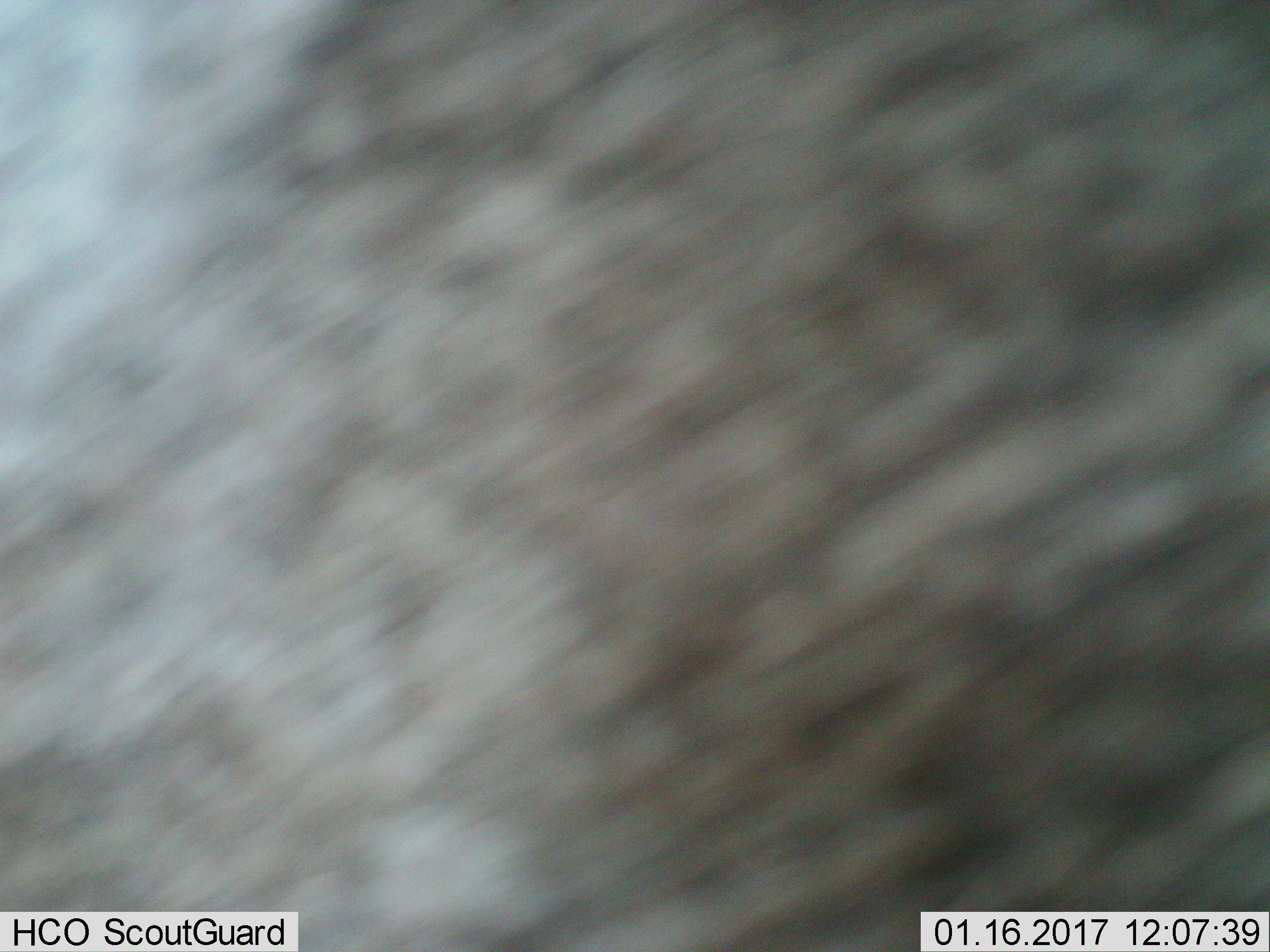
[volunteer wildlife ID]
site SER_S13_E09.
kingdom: Animalia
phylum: Chordata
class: Mammalia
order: Artiodactyla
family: Bovidae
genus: Connochaetes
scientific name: Connochaetes taurinus taurinus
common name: blue wildebeest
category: wildebeestblue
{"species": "wildebeestblue (blue wildebeest) (Connochaetes taurinus taurinus)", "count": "1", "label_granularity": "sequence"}